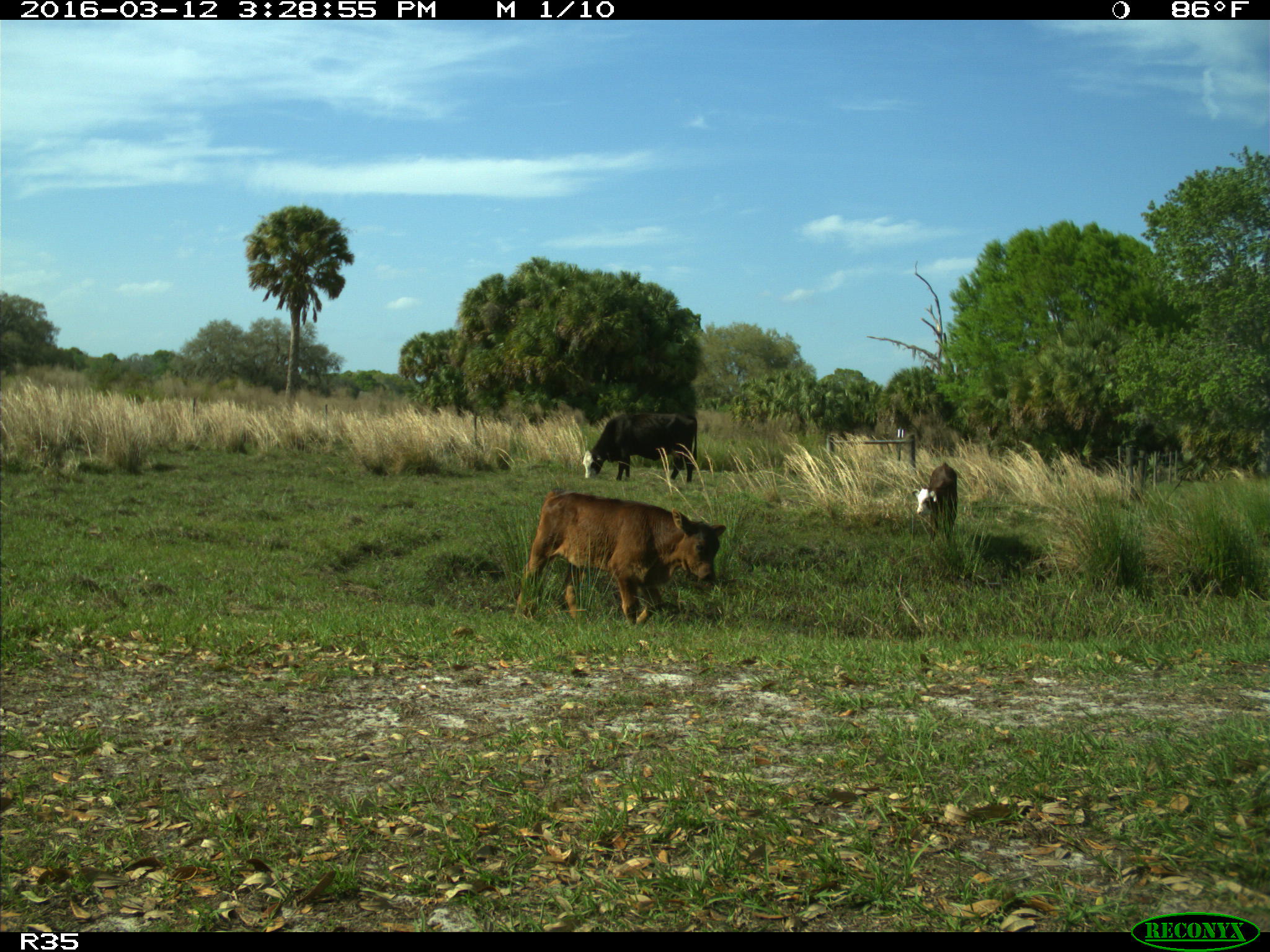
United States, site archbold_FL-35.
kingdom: Animalia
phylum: Chordata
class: Mammalia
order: Artiodactyla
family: Bovidae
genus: Bos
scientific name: Bos taurus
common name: domestic cow